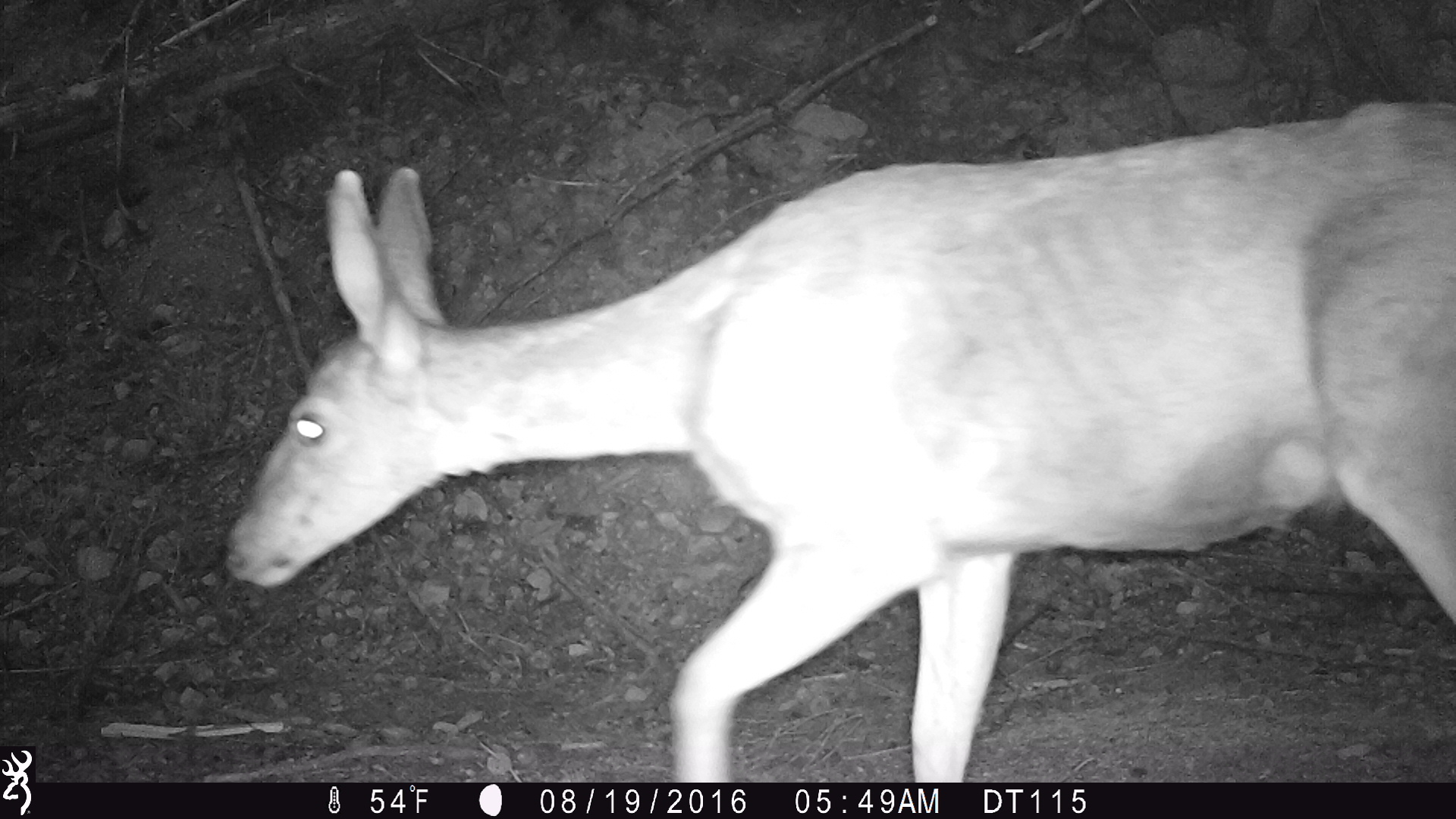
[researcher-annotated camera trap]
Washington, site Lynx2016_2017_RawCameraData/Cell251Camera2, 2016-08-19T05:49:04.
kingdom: Animalia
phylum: Chordata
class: Mammalia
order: Artiodactyla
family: Cervidae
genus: Odocoileus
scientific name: Odocoileus hemionus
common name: mule deer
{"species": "Odocoileus hemionus (mule deer)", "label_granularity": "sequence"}